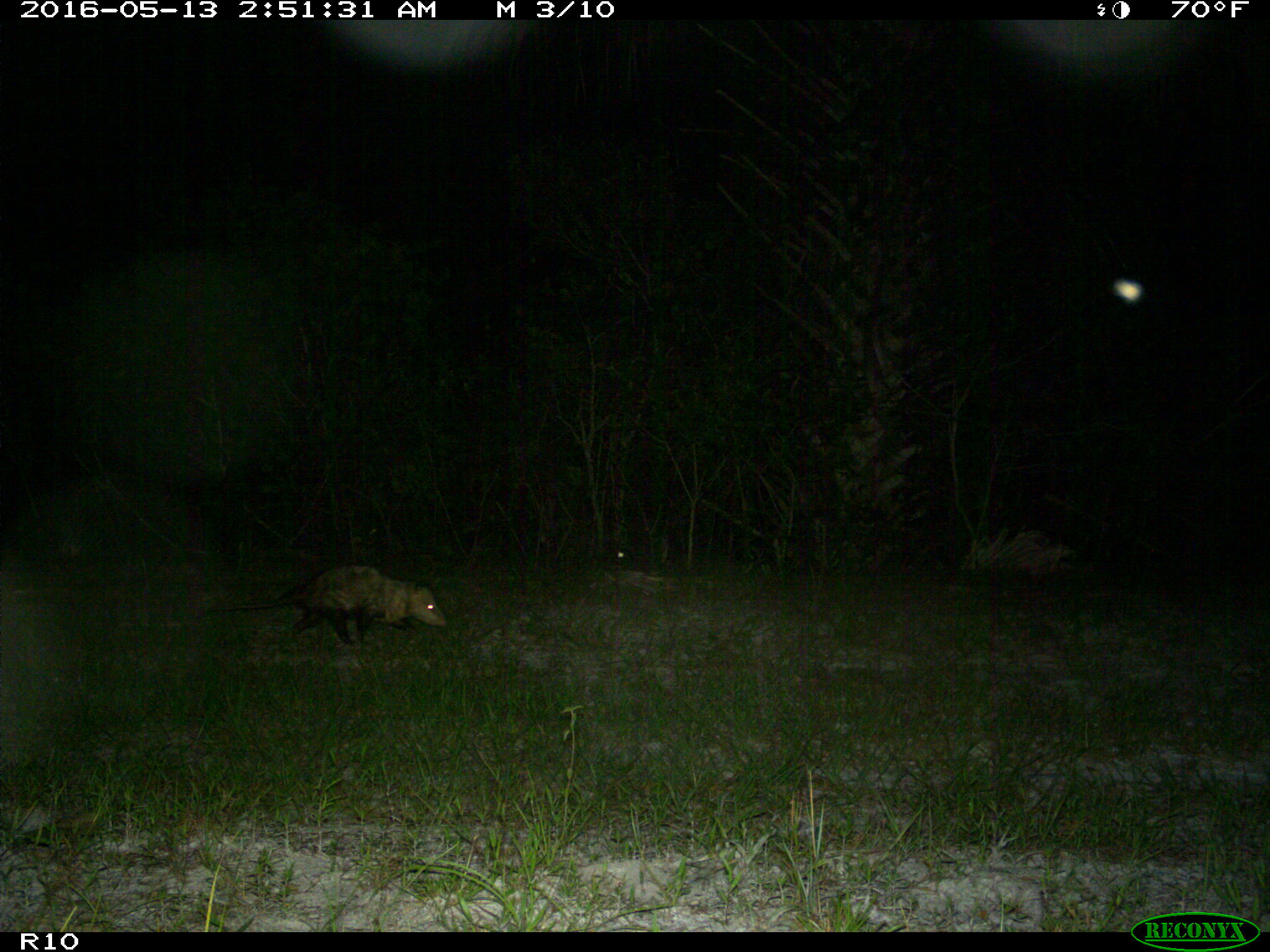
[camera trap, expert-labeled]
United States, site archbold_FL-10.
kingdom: Animalia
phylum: Chordata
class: Mammalia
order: Didelphimorphia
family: Didelphidae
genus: Didelphis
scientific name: Didelphis virginiana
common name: virginia opossum